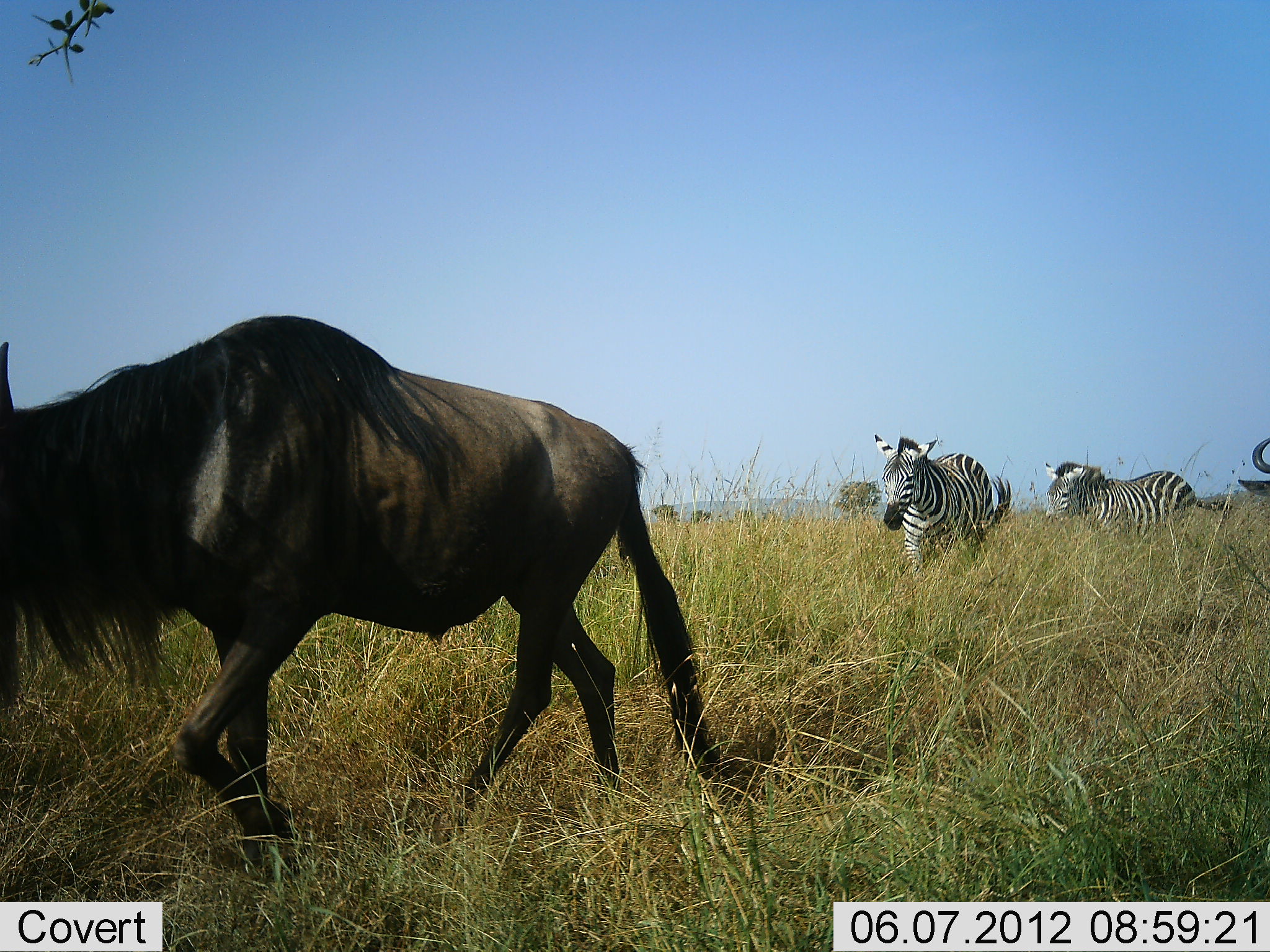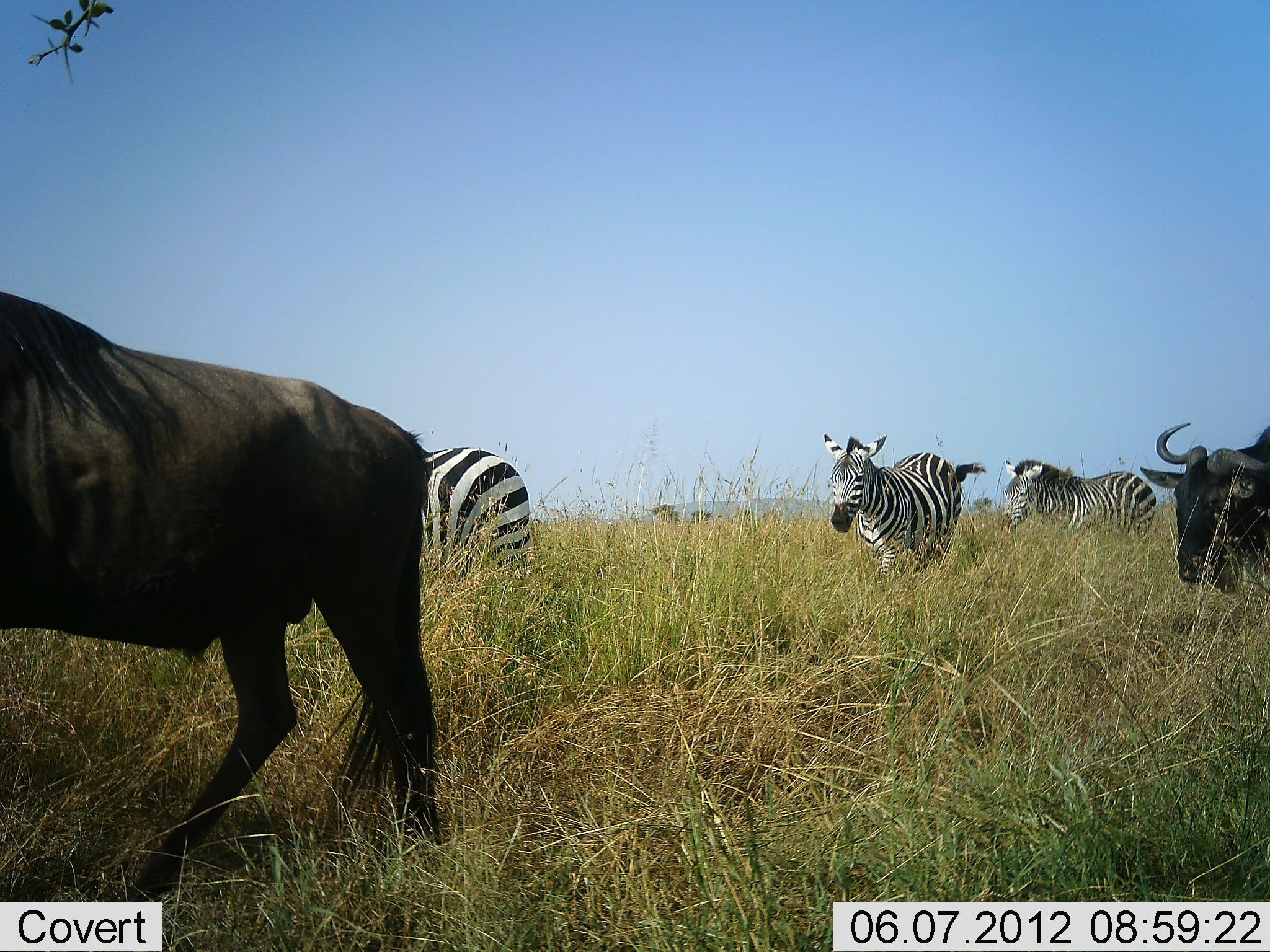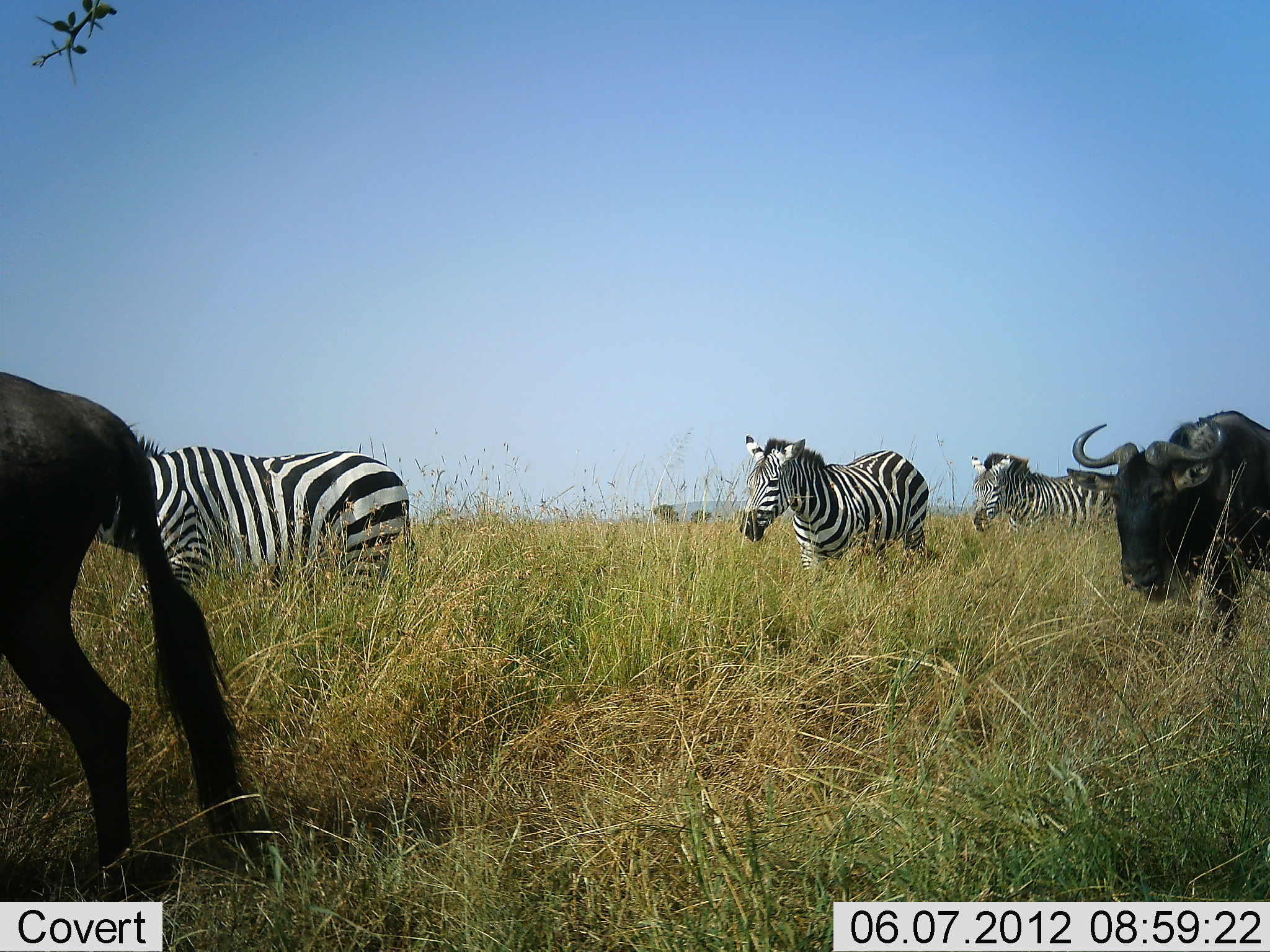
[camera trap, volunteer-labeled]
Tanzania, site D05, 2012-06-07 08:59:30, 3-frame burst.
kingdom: Animalia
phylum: Chordata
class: Mammalia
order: Artiodactyla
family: Bovidae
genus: Connochaetes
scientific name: Connochaetes taurinus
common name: blue wildebeest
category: wildebeest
Wildebeest (blue wildebeest) (Connochaetes taurinus), count 2. Behavior (volunteer vote fractions): standing 9%, resting 0%, moving 100%, interacting 0%. Young present (vote fraction): 0%. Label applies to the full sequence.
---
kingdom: Animalia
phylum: Chordata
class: Mammalia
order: Perissodactyla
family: Equidae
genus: Equus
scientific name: Equus quagga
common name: plains zebra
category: zebra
Zebra (plains zebra) (Equus quagga), count 3. Behavior (volunteer vote fractions): standing 7%, resting 0%, moving 93%, interacting 0%. Young present (vote fraction): 0%. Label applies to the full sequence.